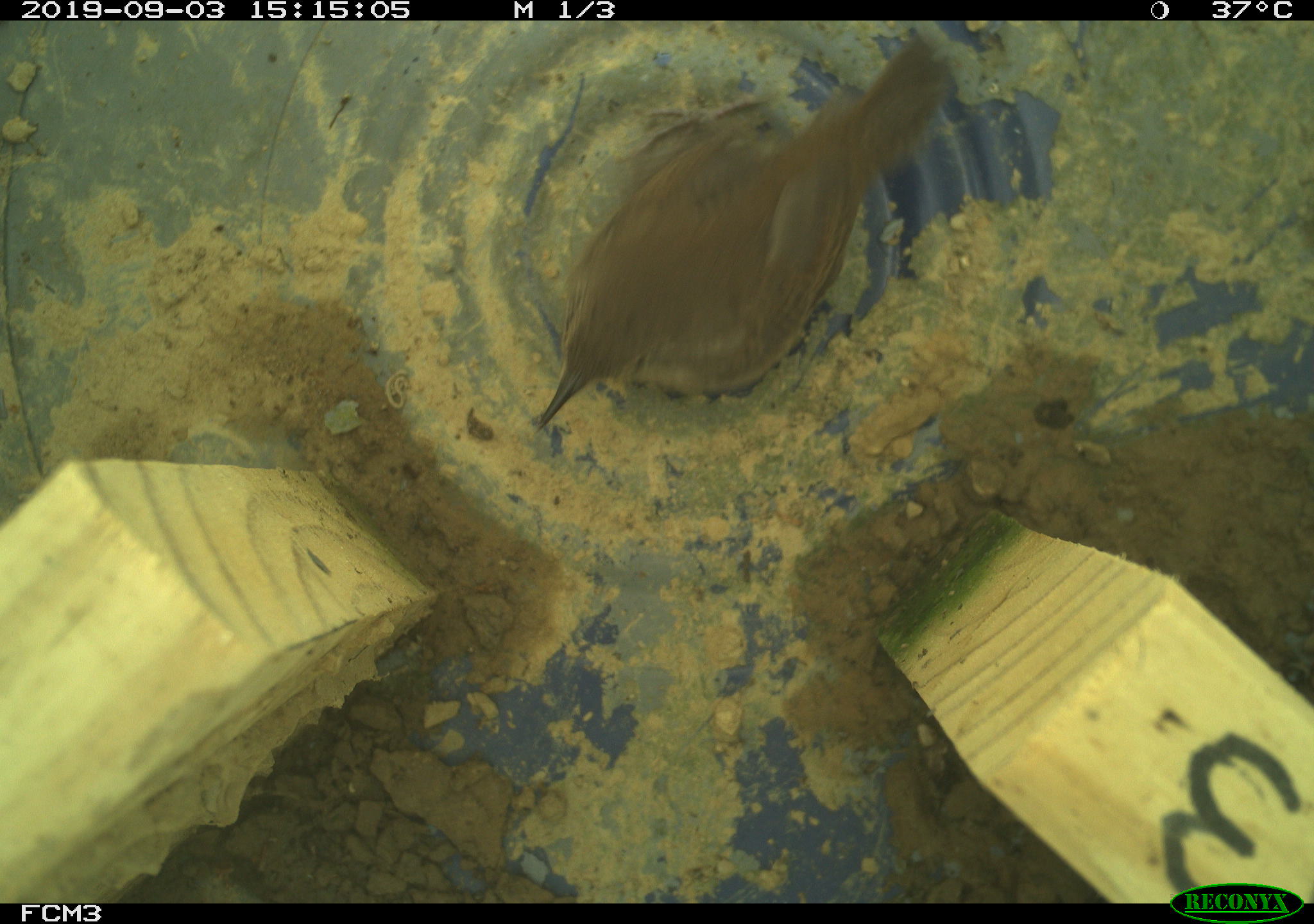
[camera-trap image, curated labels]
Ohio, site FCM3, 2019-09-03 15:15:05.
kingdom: Animalia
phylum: Chordata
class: Aves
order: Passeriformes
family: Troglodytidae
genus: Troglodytes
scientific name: Troglodytes aedon aedon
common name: northern house wren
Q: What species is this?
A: Northern house wren (Troglodytes aedon aedon).